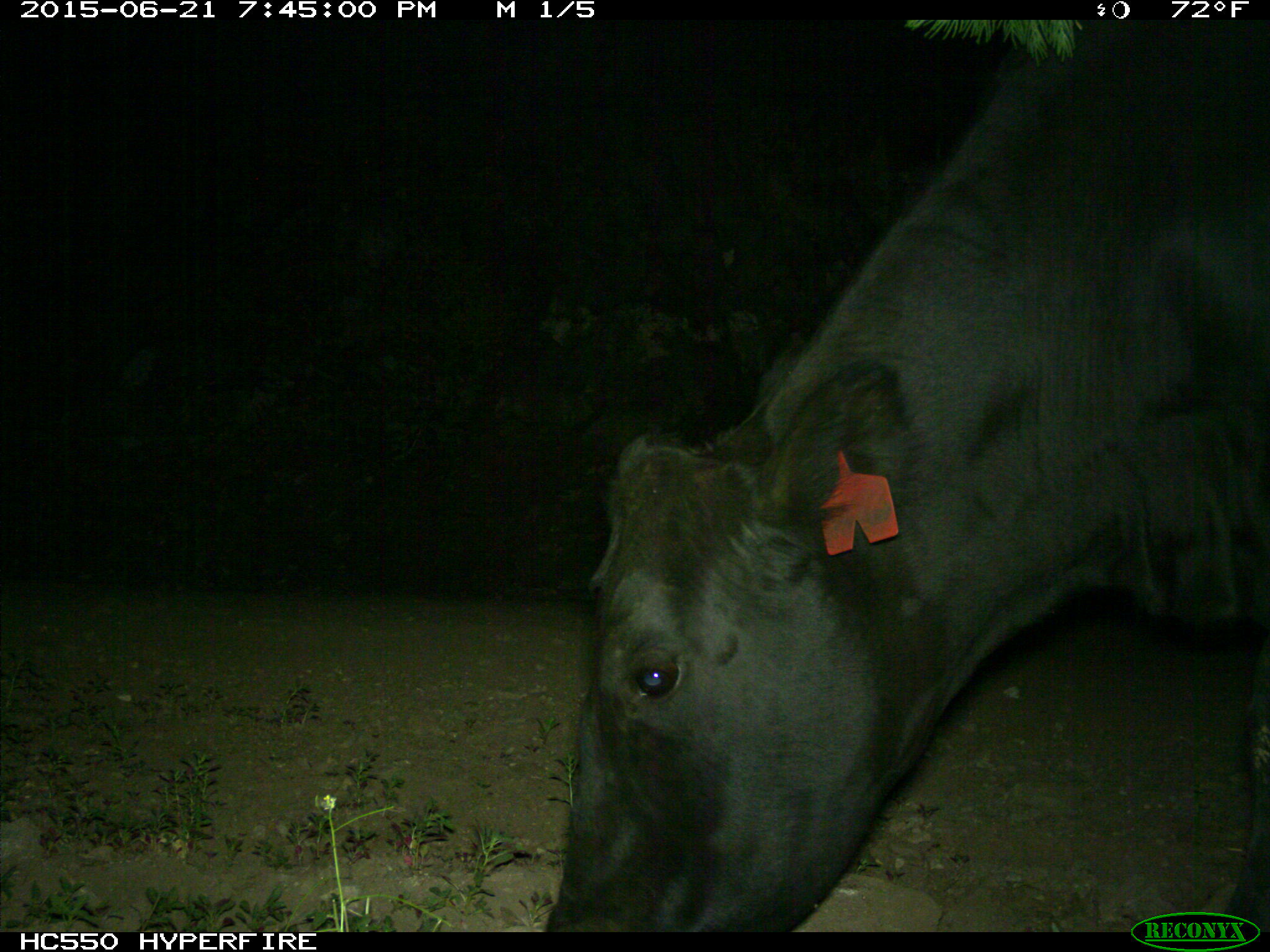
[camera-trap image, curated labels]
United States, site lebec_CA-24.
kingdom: Animalia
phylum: Chordata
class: Mammalia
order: Artiodactyla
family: Bovidae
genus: Bos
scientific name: Bos taurus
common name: domestic cow